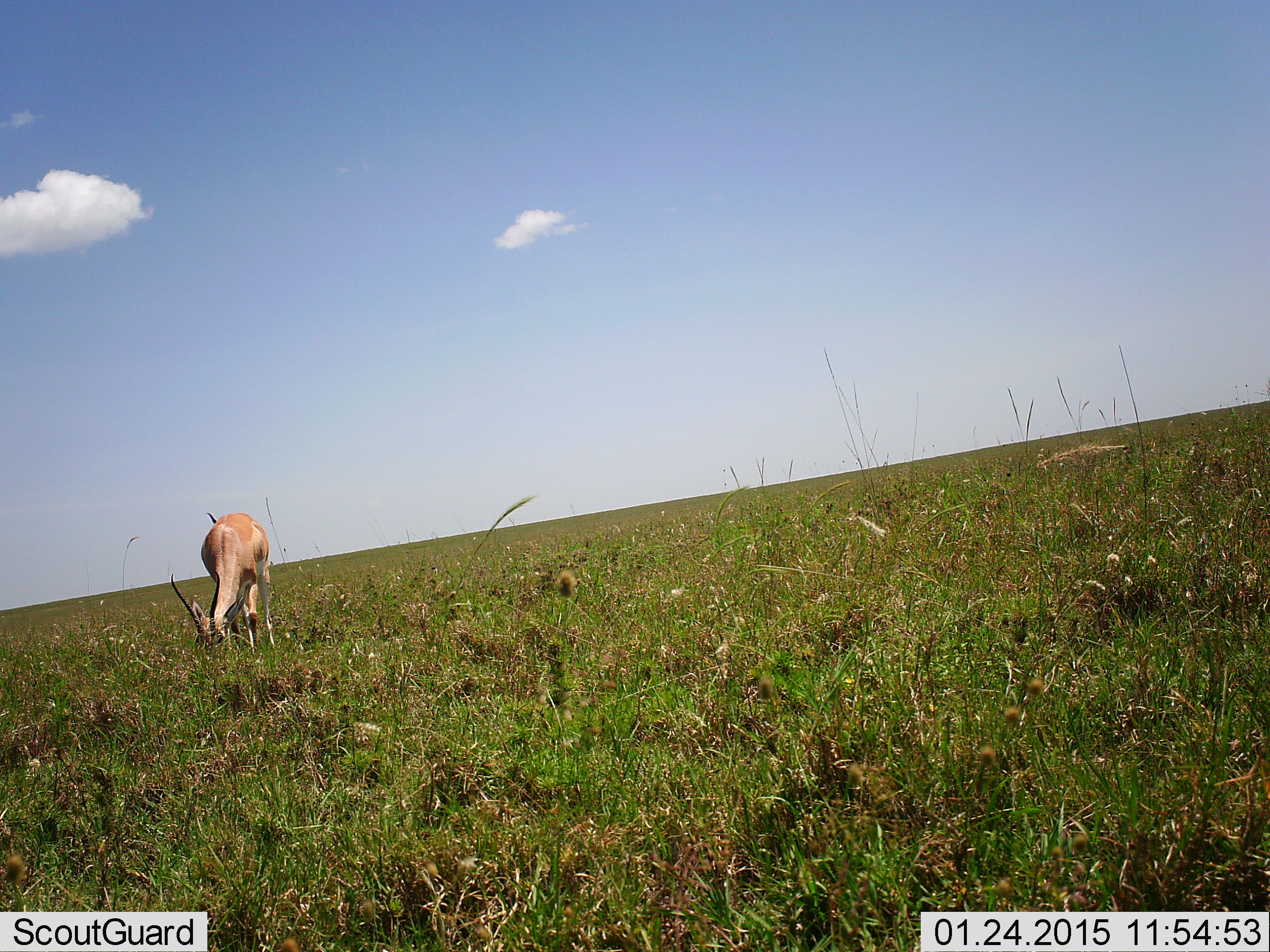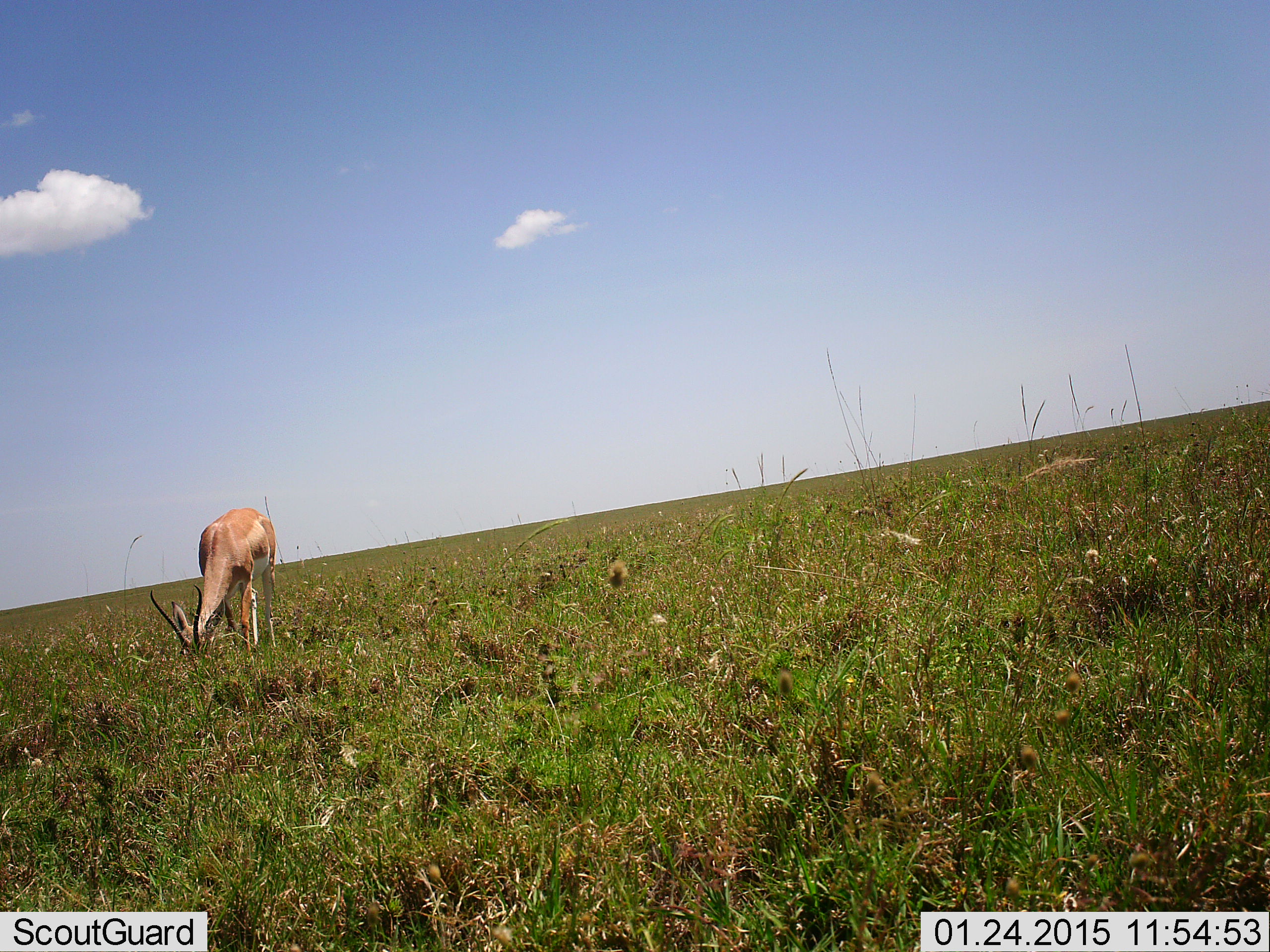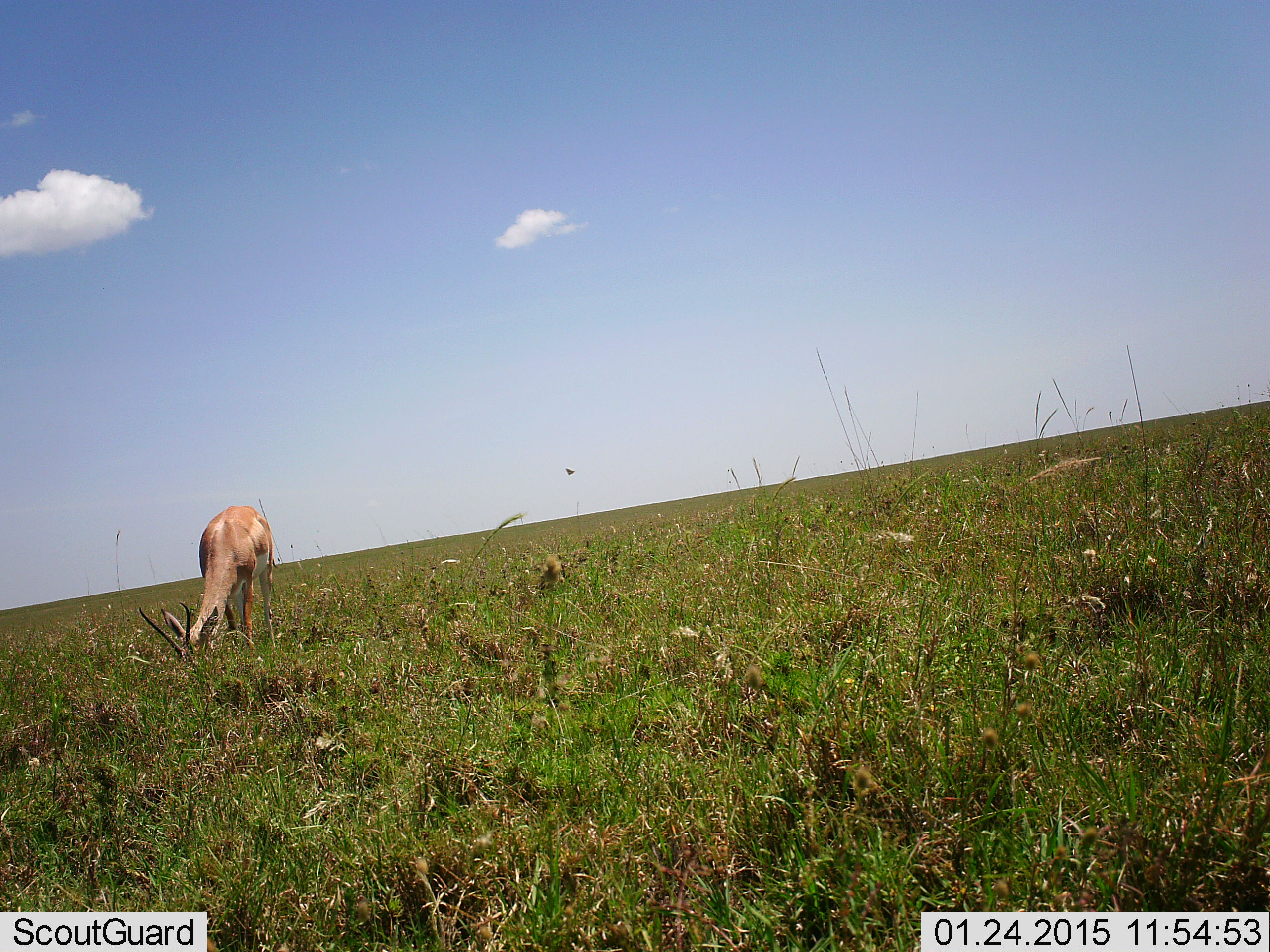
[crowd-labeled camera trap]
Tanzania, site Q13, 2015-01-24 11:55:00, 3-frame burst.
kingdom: Animalia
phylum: Chordata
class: Mammalia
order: Artiodactyla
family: Bovidae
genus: Nanger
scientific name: Nanger granti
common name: grant's gazelle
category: gazellegrants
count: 1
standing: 9%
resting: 0%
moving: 0%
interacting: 0%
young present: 0%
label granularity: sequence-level